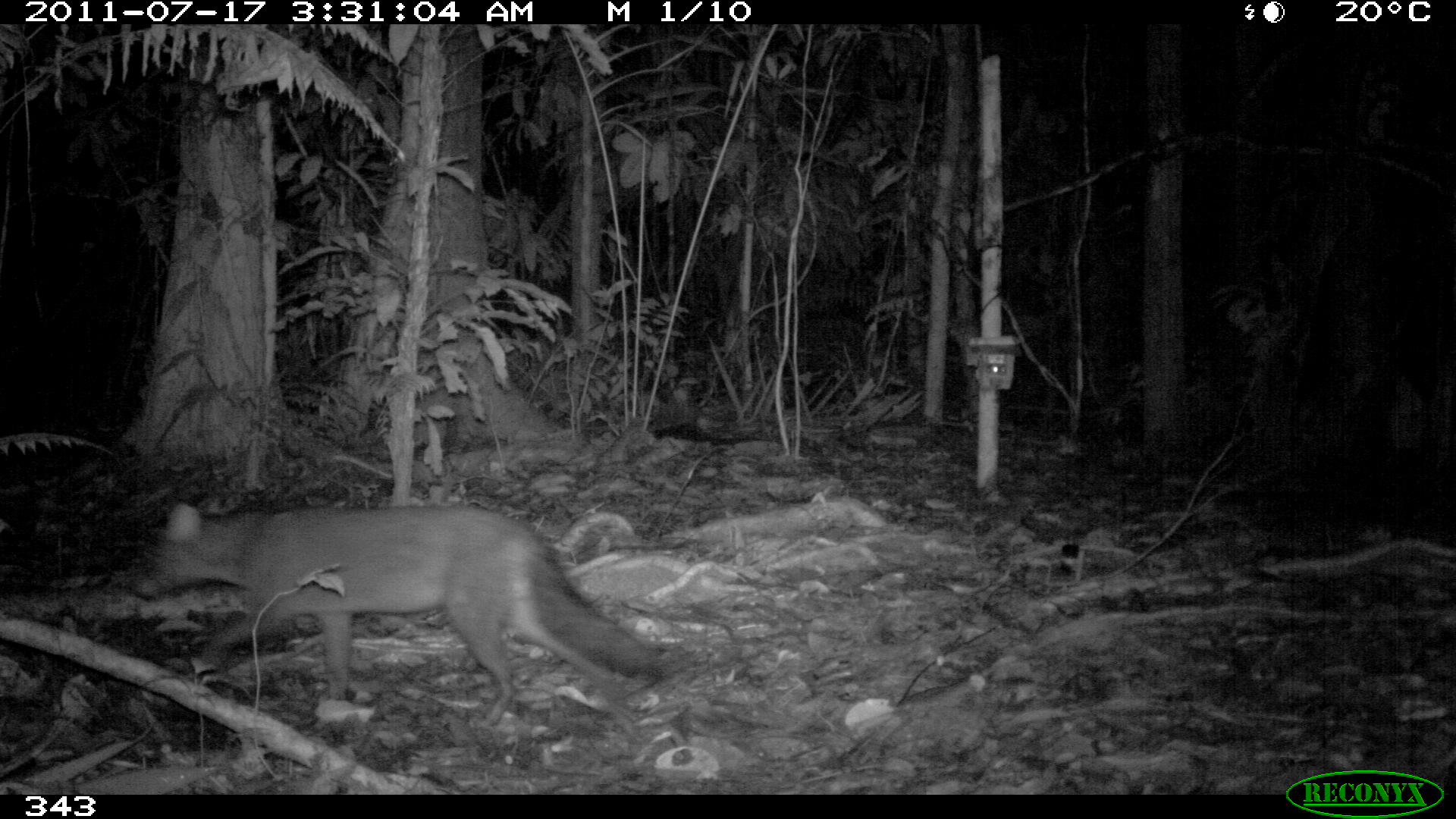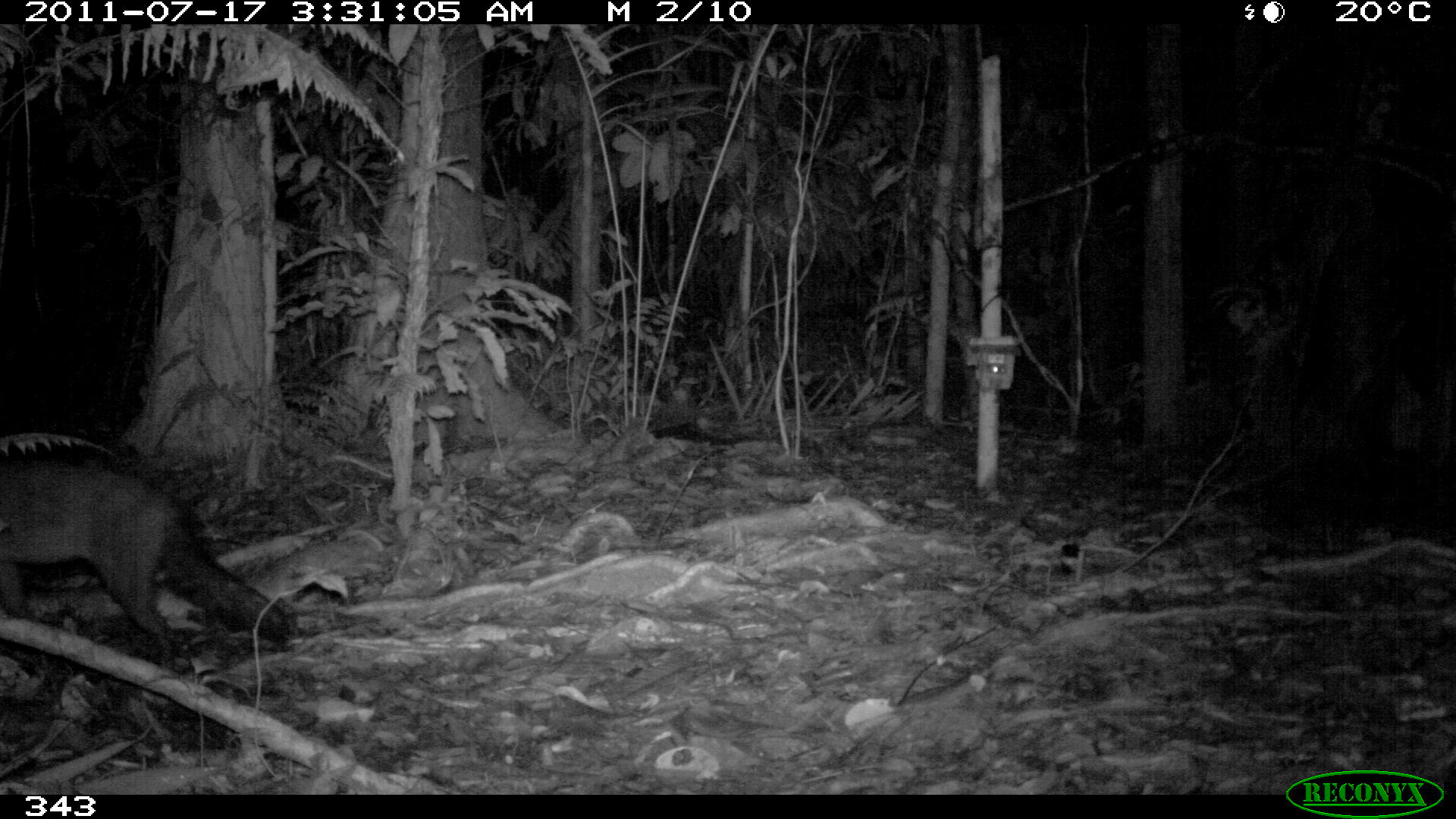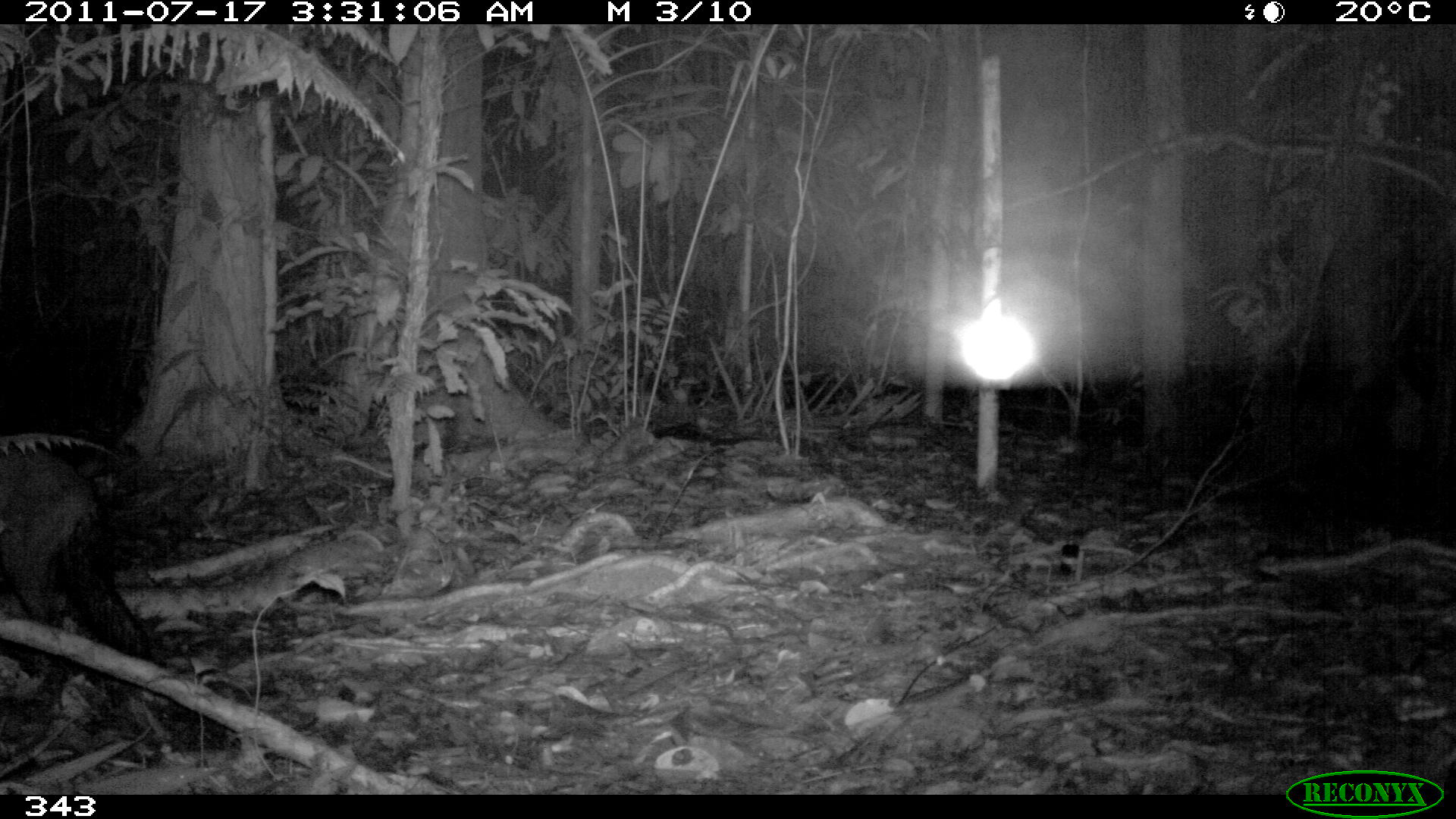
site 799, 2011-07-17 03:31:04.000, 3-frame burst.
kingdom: Animalia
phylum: Chordata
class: Mammalia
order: Carnivora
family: Canidae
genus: Atelocynus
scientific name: Atelocynus microtis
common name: short-eared dog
Atelocynus microtis (short-eared dog).